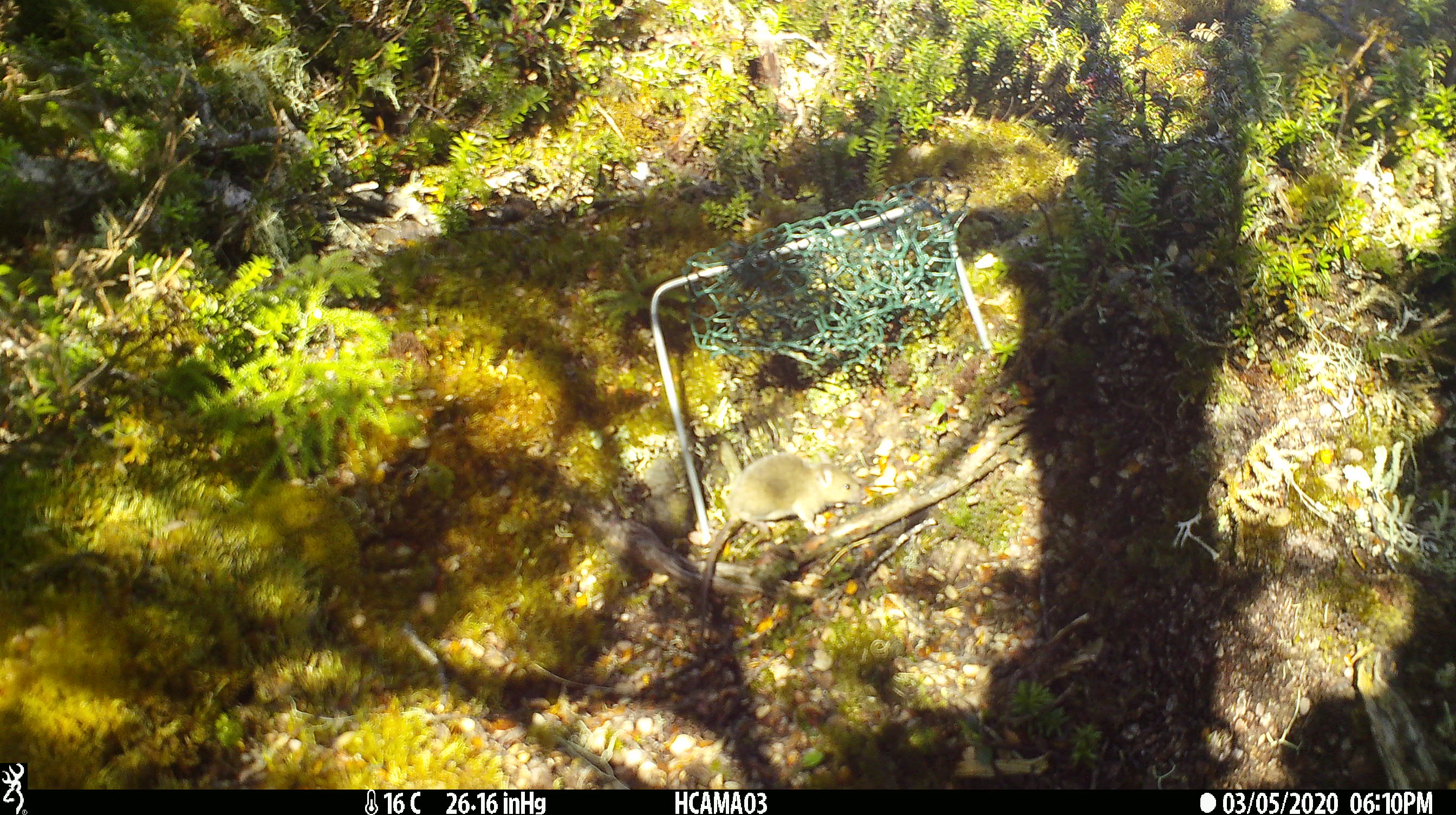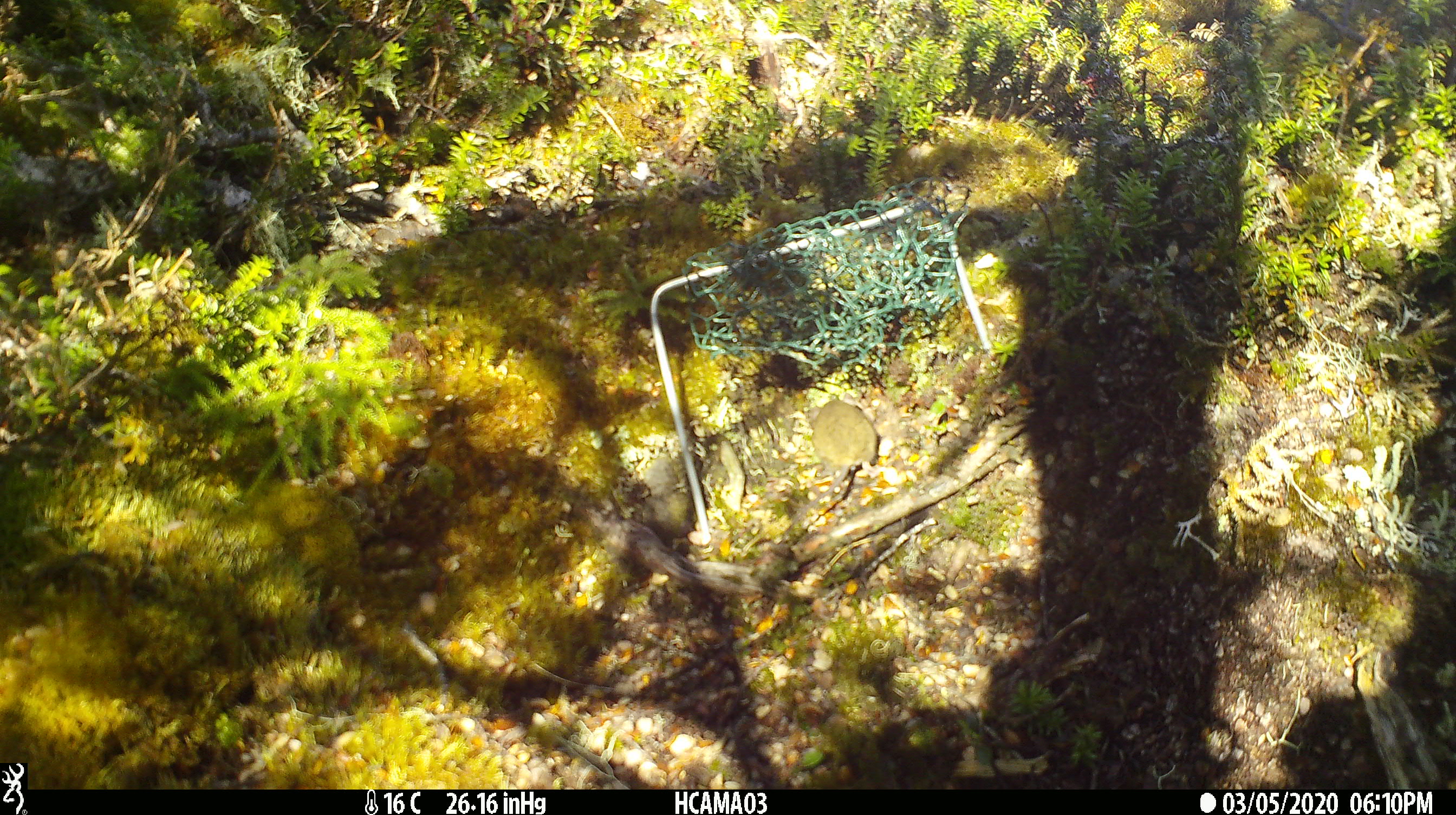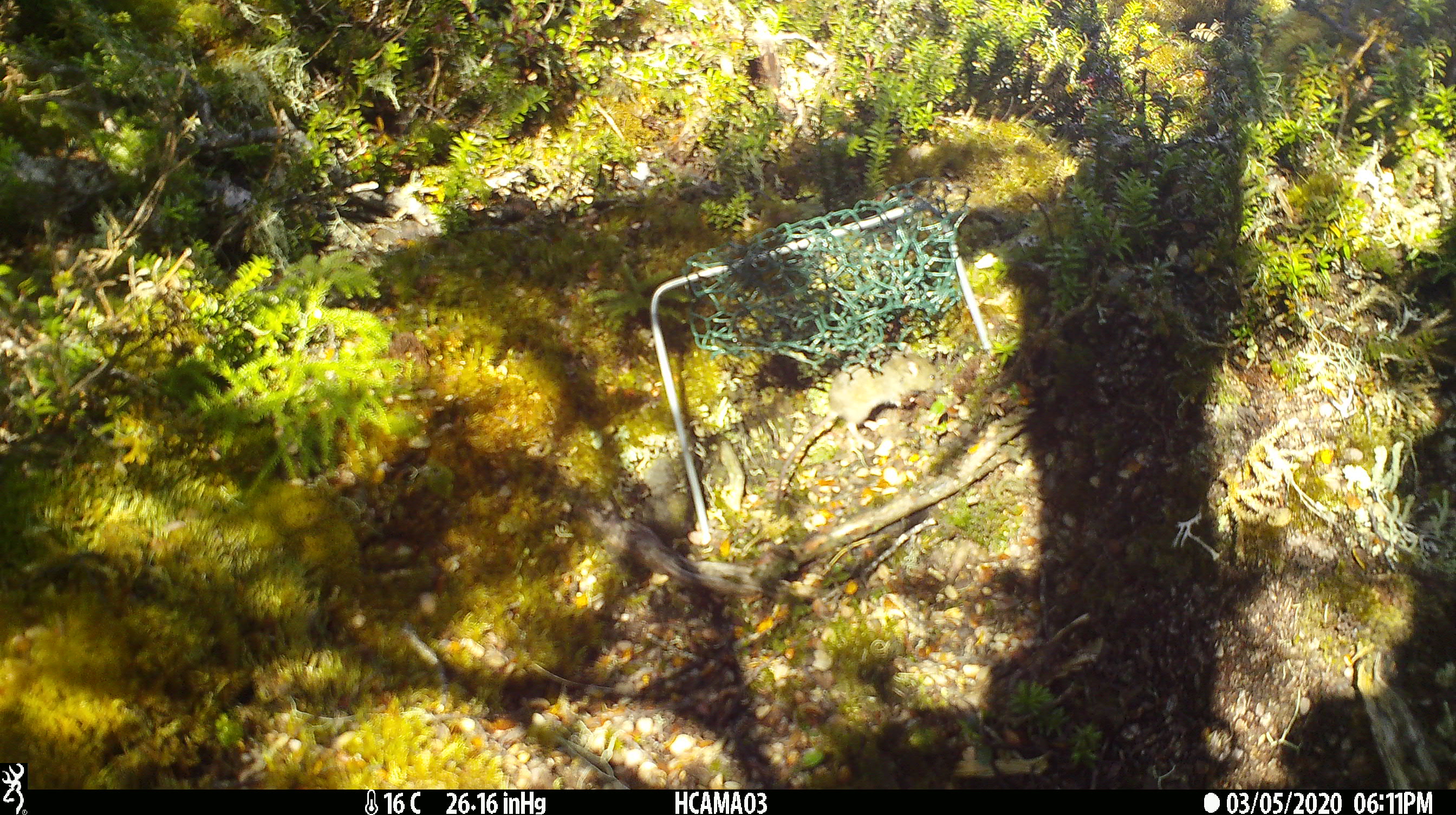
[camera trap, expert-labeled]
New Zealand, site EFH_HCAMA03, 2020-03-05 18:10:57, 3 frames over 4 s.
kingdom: Animalia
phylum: Chordata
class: Mammalia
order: Rodentia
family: Muridae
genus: Mus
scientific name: Mus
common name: mouse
Mouse (Mus).